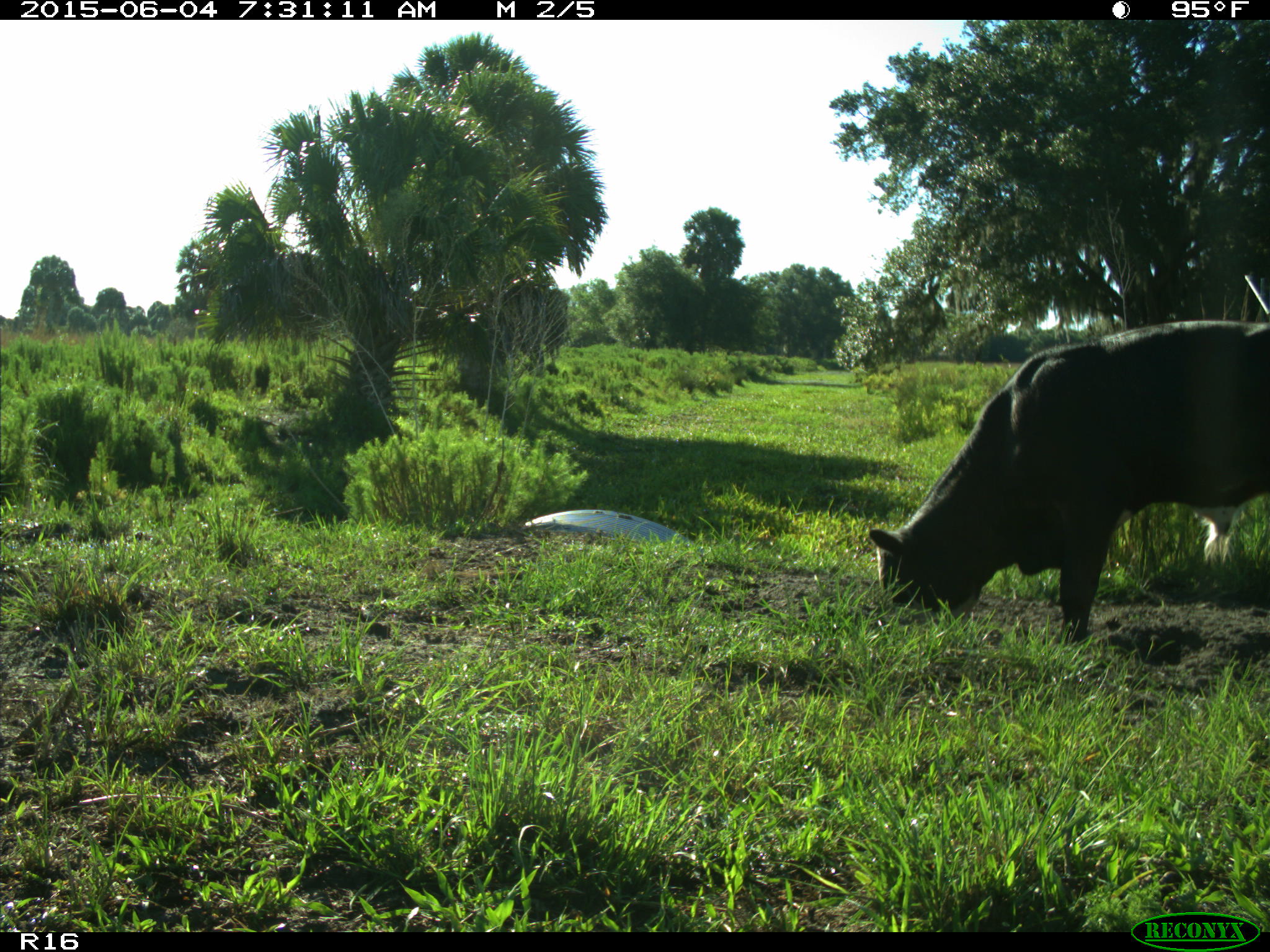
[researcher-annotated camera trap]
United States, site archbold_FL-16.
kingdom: Animalia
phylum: Chordata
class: Mammalia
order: Artiodactyla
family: Bovidae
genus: Bos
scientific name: Bos taurus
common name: domestic cow